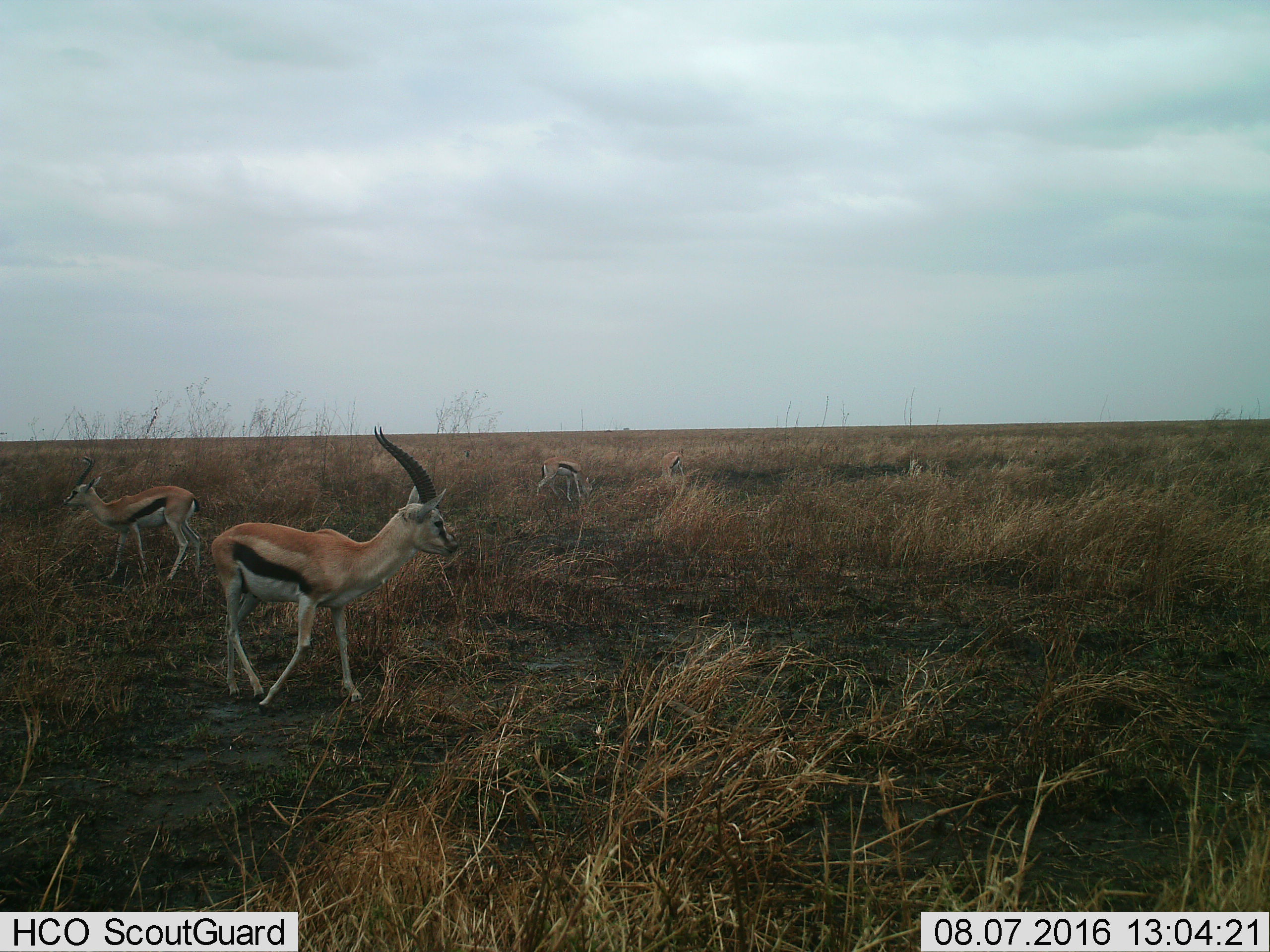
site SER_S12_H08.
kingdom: Animalia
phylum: Chordata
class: Mammalia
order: Artiodactyla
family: Bovidae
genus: Eudorcas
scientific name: Eudorcas thomsonii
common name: thomson's gazelle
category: gazellethomsons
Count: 4.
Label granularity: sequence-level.